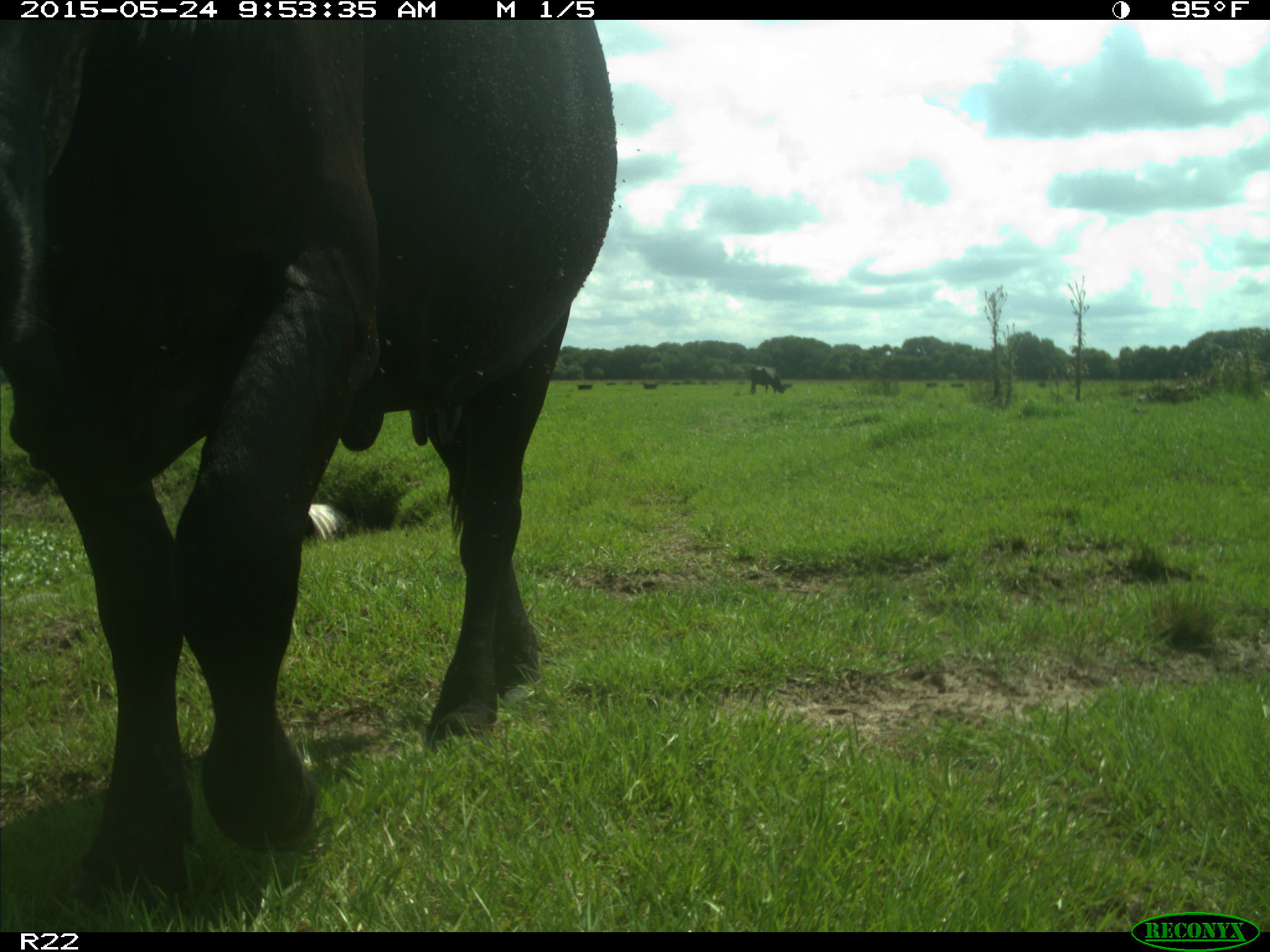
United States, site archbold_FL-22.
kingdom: Animalia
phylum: Chordata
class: Mammalia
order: Artiodactyla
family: Bovidae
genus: Bos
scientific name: Bos taurus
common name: domestic cow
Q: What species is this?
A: Bos taurus (domestic cow).